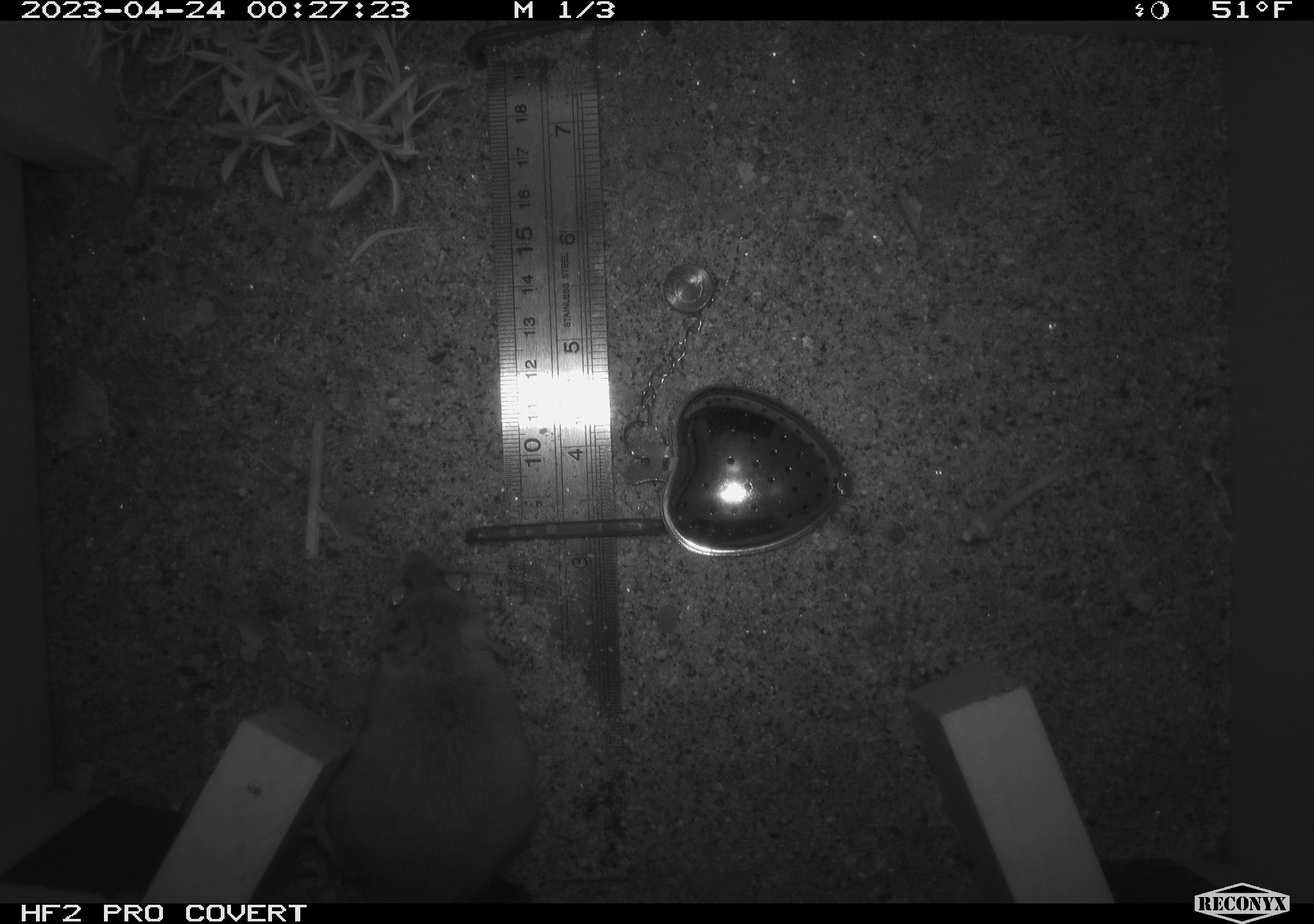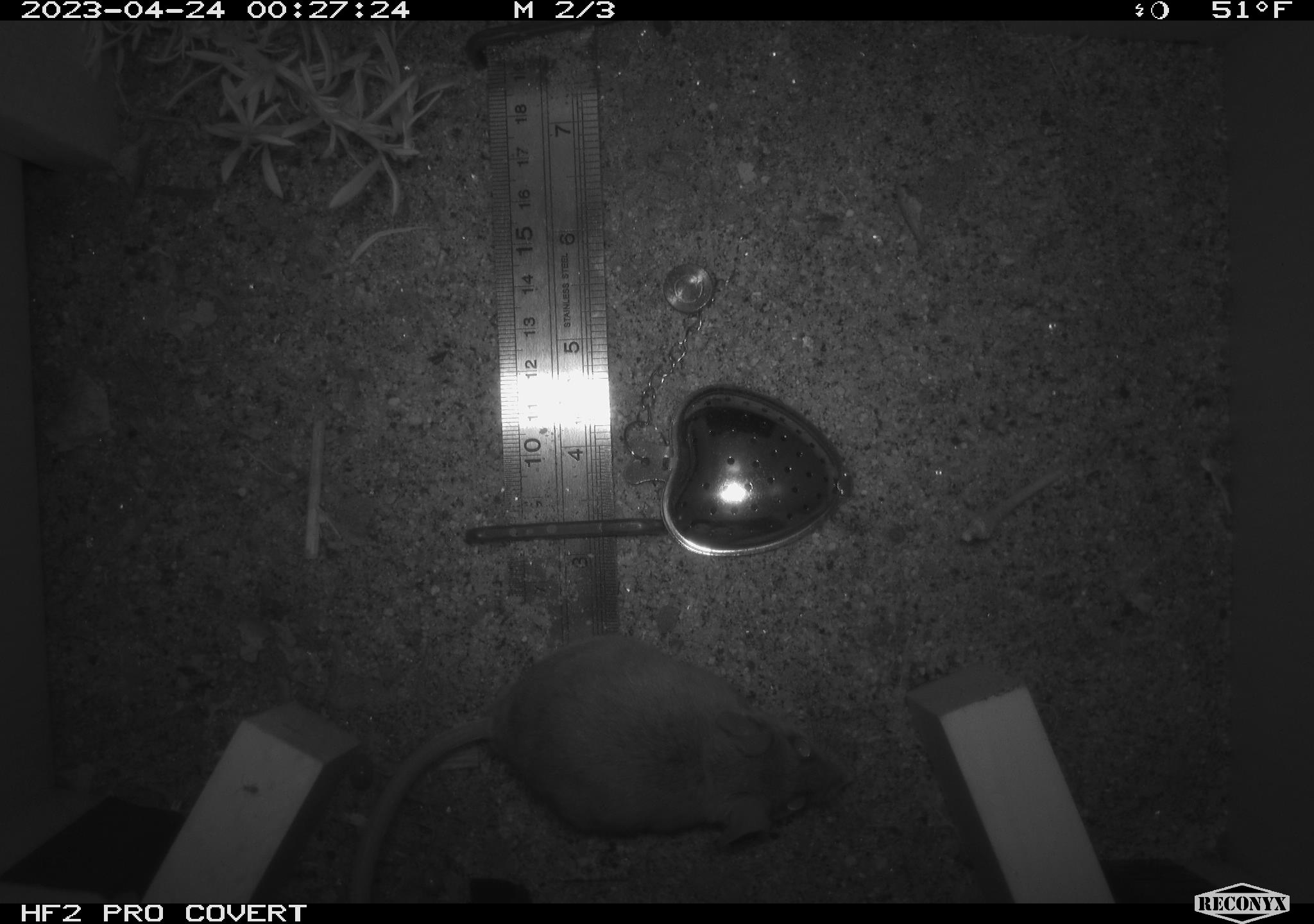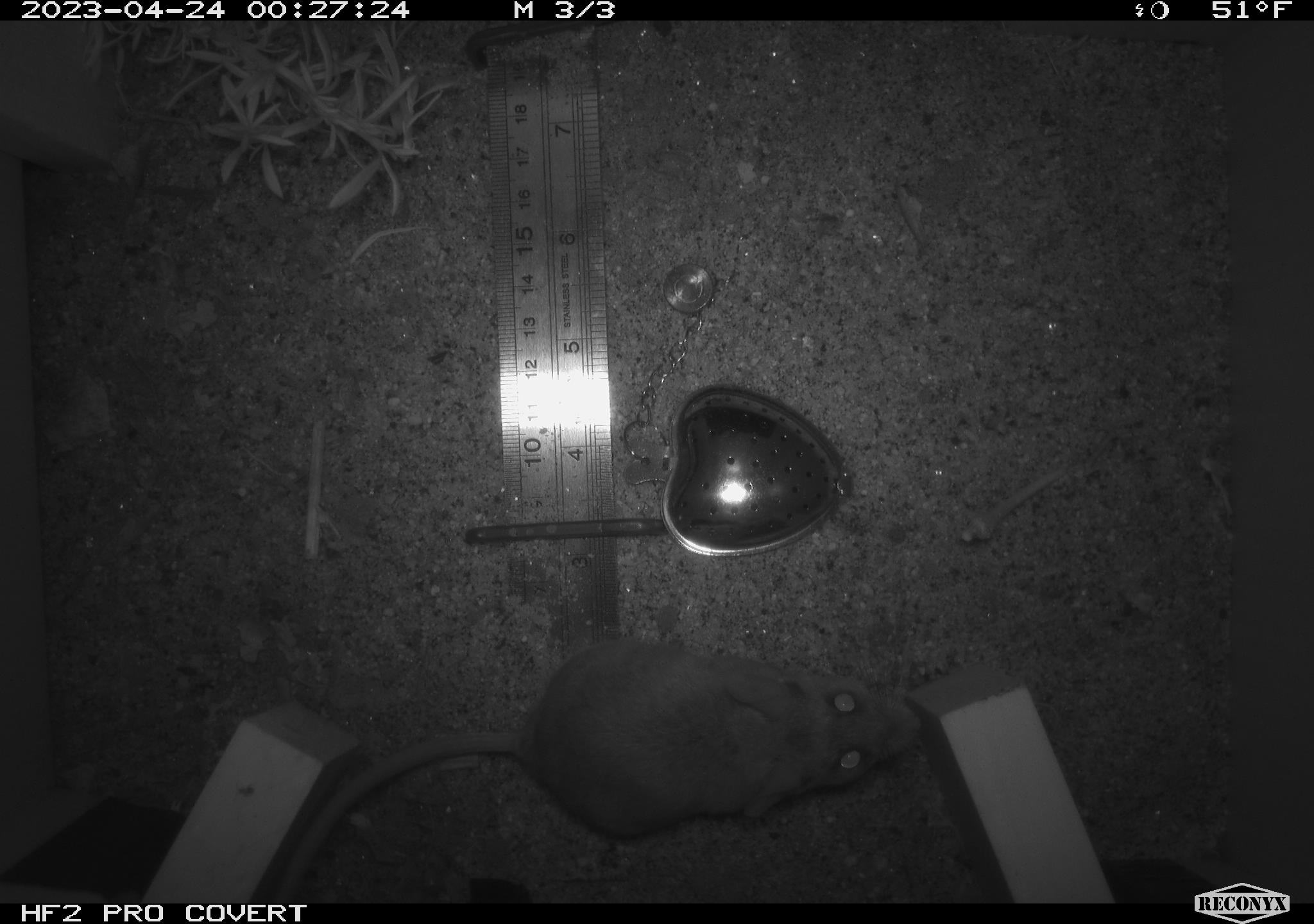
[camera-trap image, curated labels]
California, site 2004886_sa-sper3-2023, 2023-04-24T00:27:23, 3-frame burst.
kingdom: Animalia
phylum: Chordata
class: Mammalia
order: Rodentia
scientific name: Rodentia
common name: mouse species